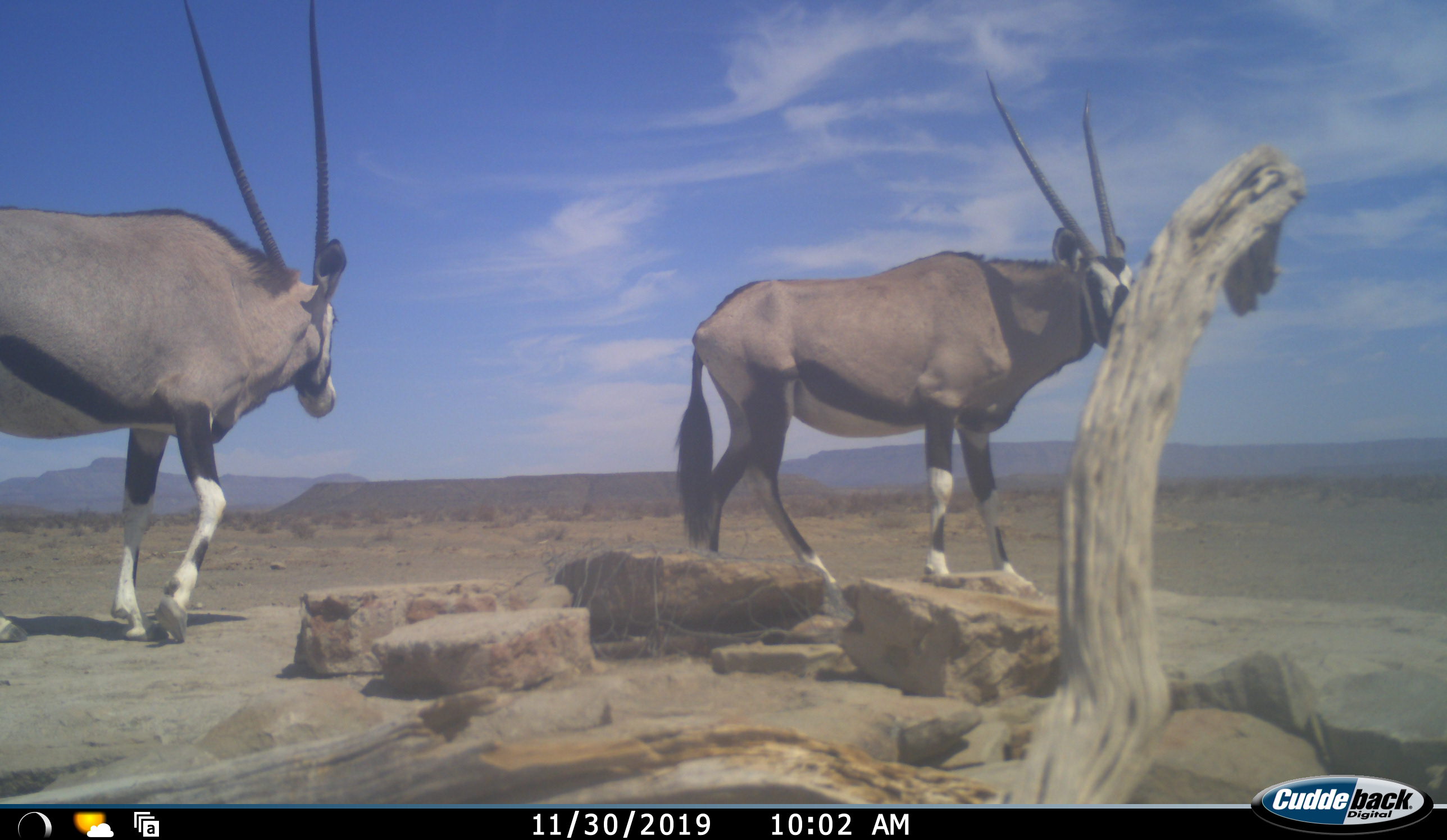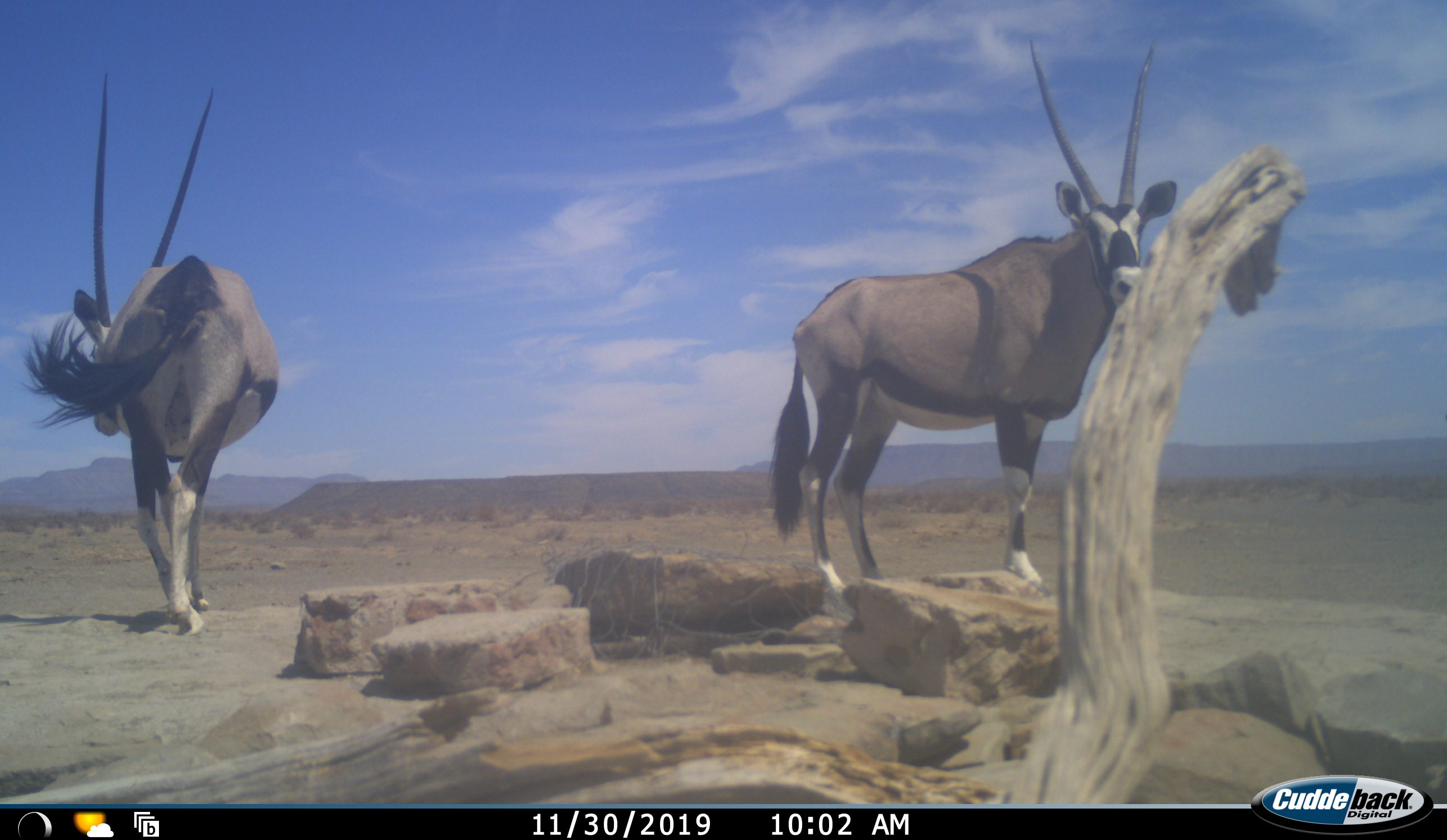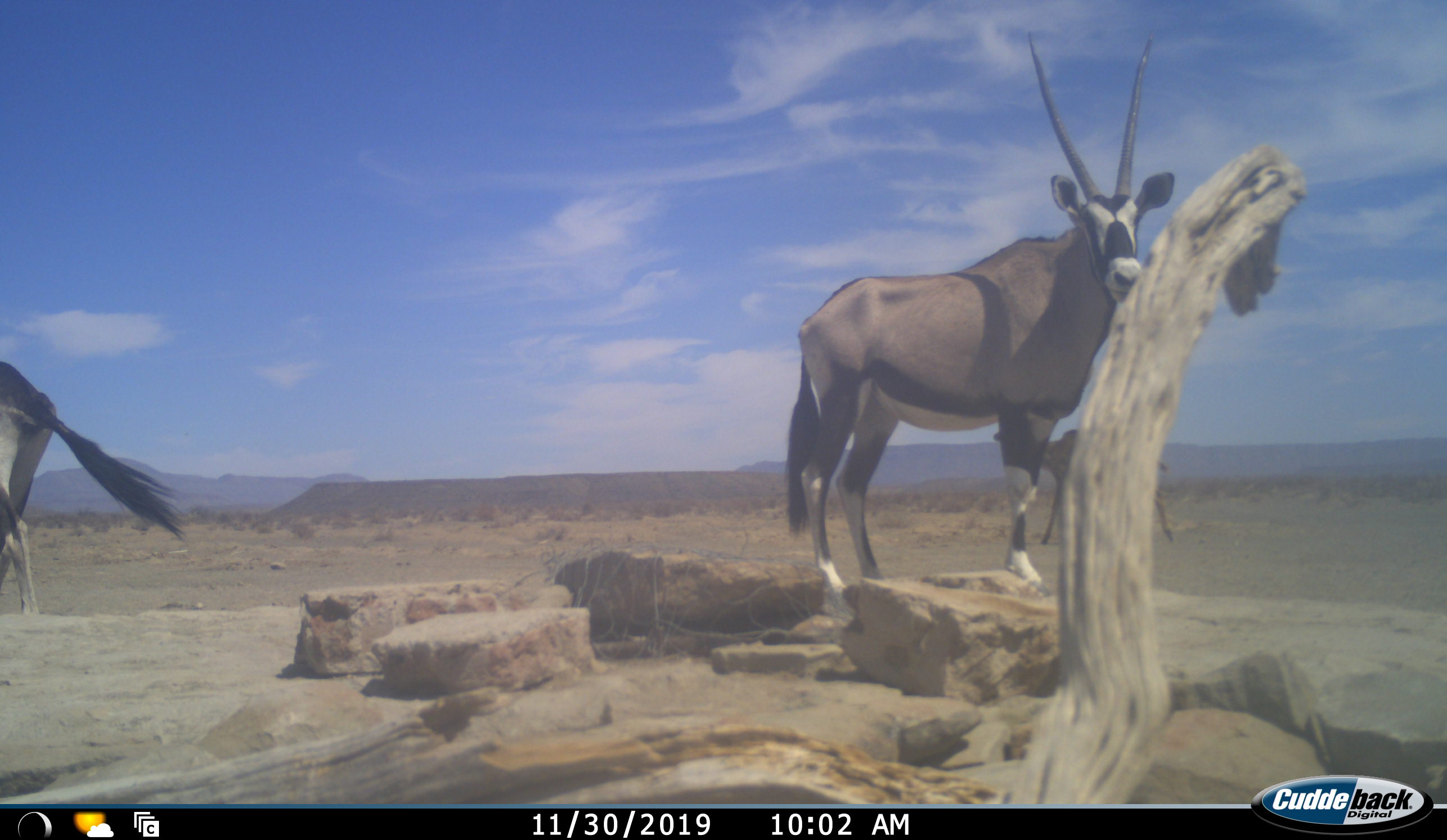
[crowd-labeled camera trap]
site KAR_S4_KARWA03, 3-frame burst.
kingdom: Animalia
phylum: Chordata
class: Mammalia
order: Artiodactyla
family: Bovidae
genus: Oryx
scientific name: Oryx gazella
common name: gemsbok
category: oryx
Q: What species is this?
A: Oryx (gemsbok) (Oryx gazella).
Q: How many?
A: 2.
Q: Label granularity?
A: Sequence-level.